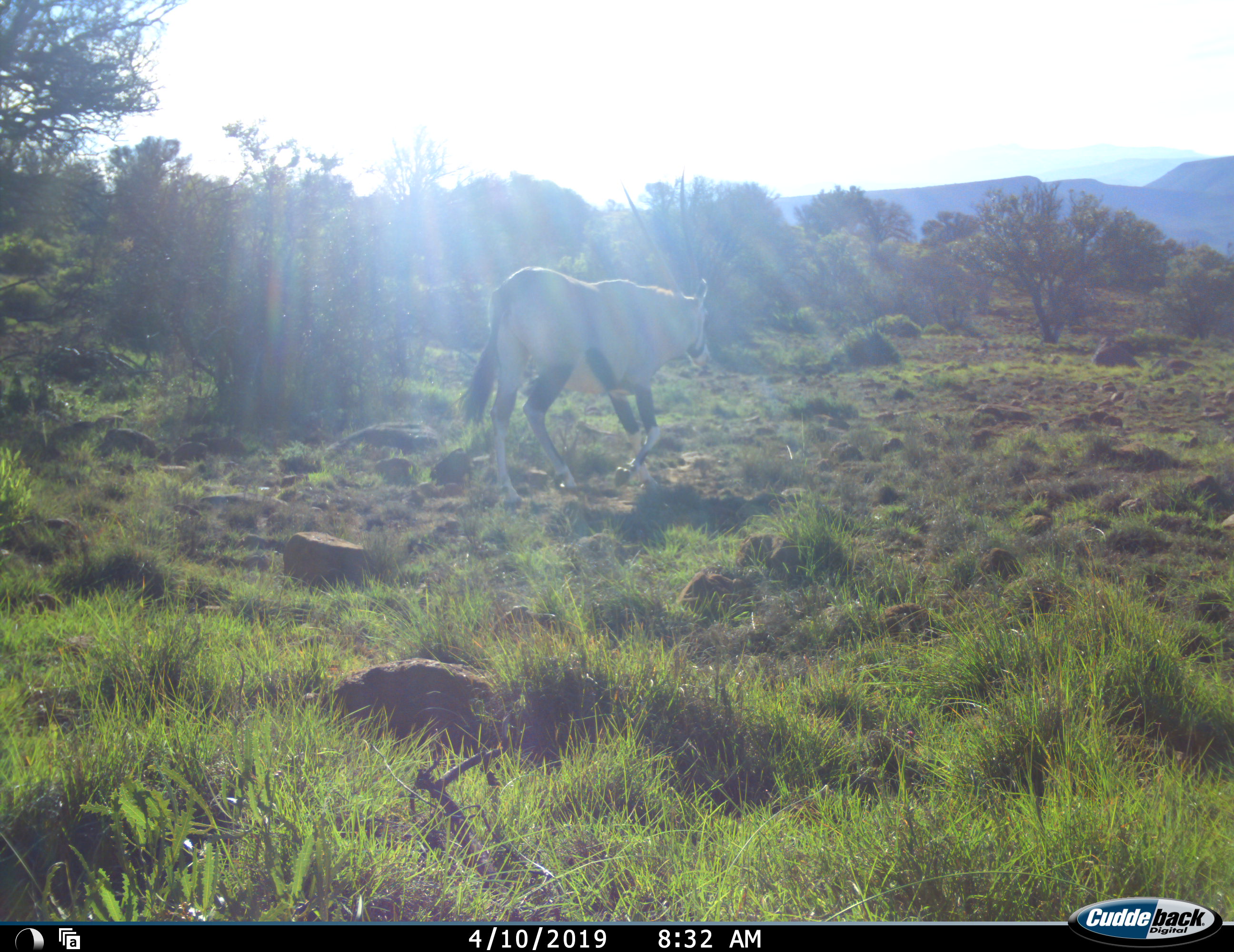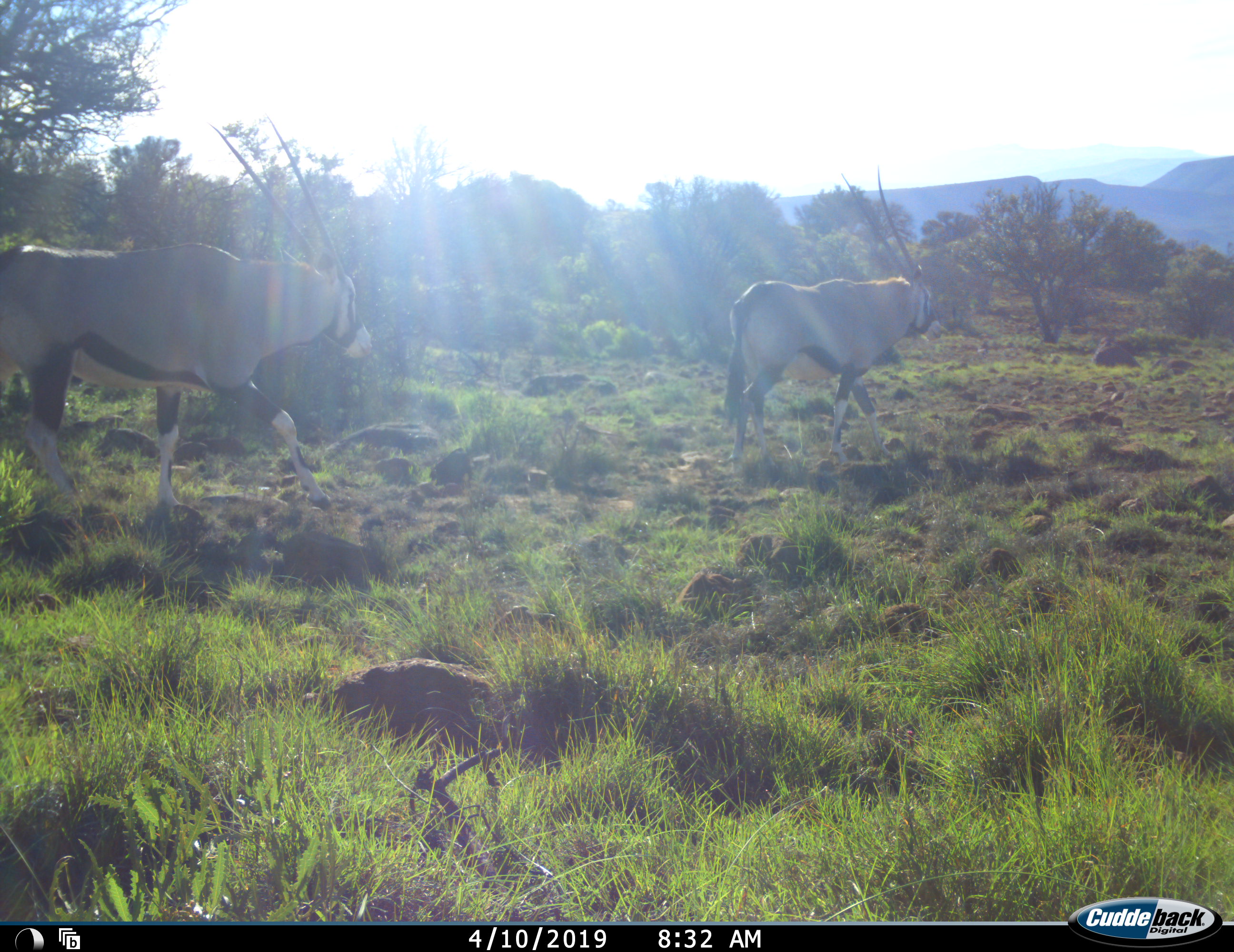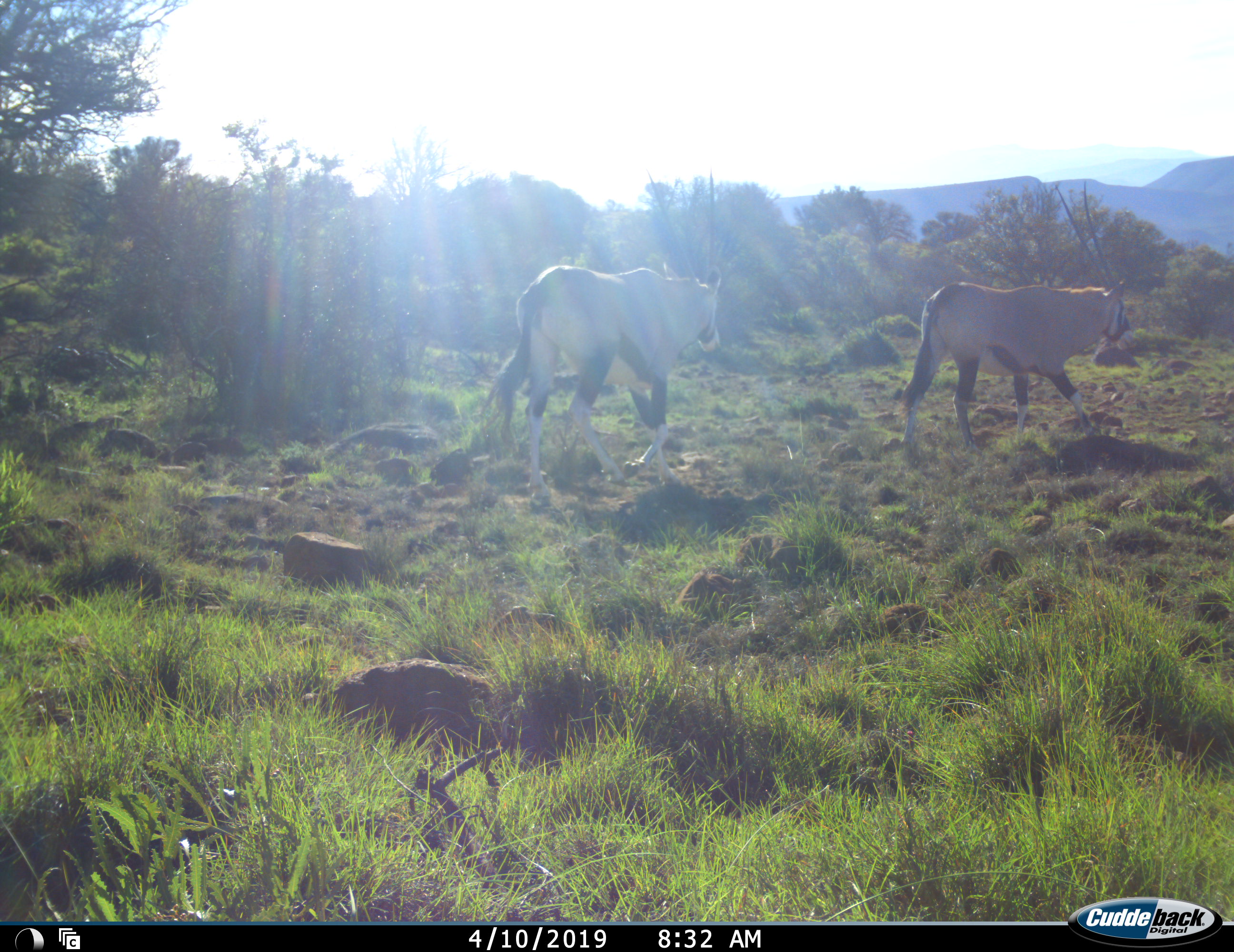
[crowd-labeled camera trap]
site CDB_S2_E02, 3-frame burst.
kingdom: Animalia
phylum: Chordata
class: Mammalia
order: Artiodactyla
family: Bovidae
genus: Oryx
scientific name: Oryx gazella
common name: gemsbok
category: oryx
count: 2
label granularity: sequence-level